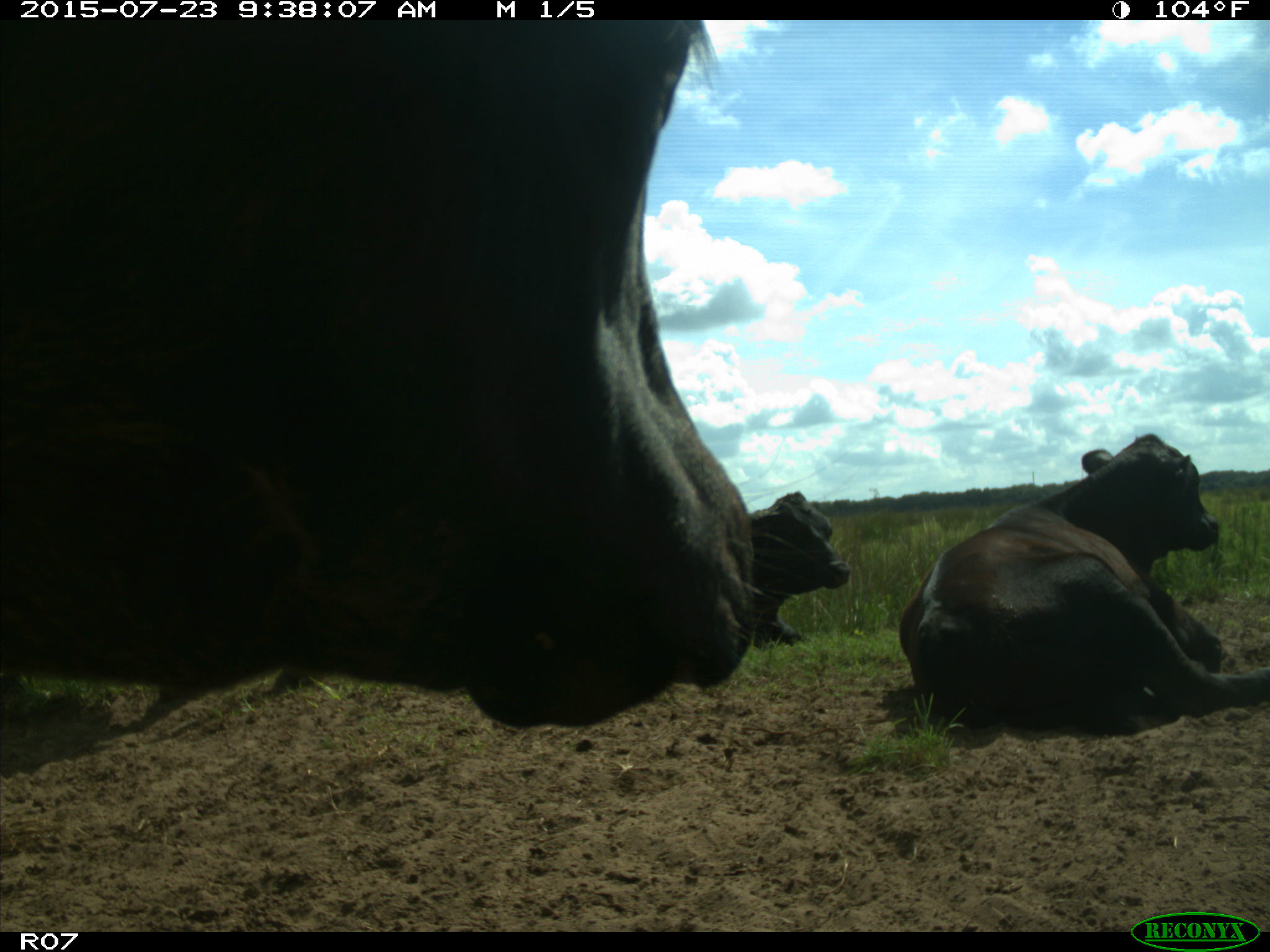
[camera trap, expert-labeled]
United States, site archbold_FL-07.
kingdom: Animalia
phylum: Chordata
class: Mammalia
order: Artiodactyla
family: Bovidae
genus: Bos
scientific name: Bos taurus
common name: domestic cow